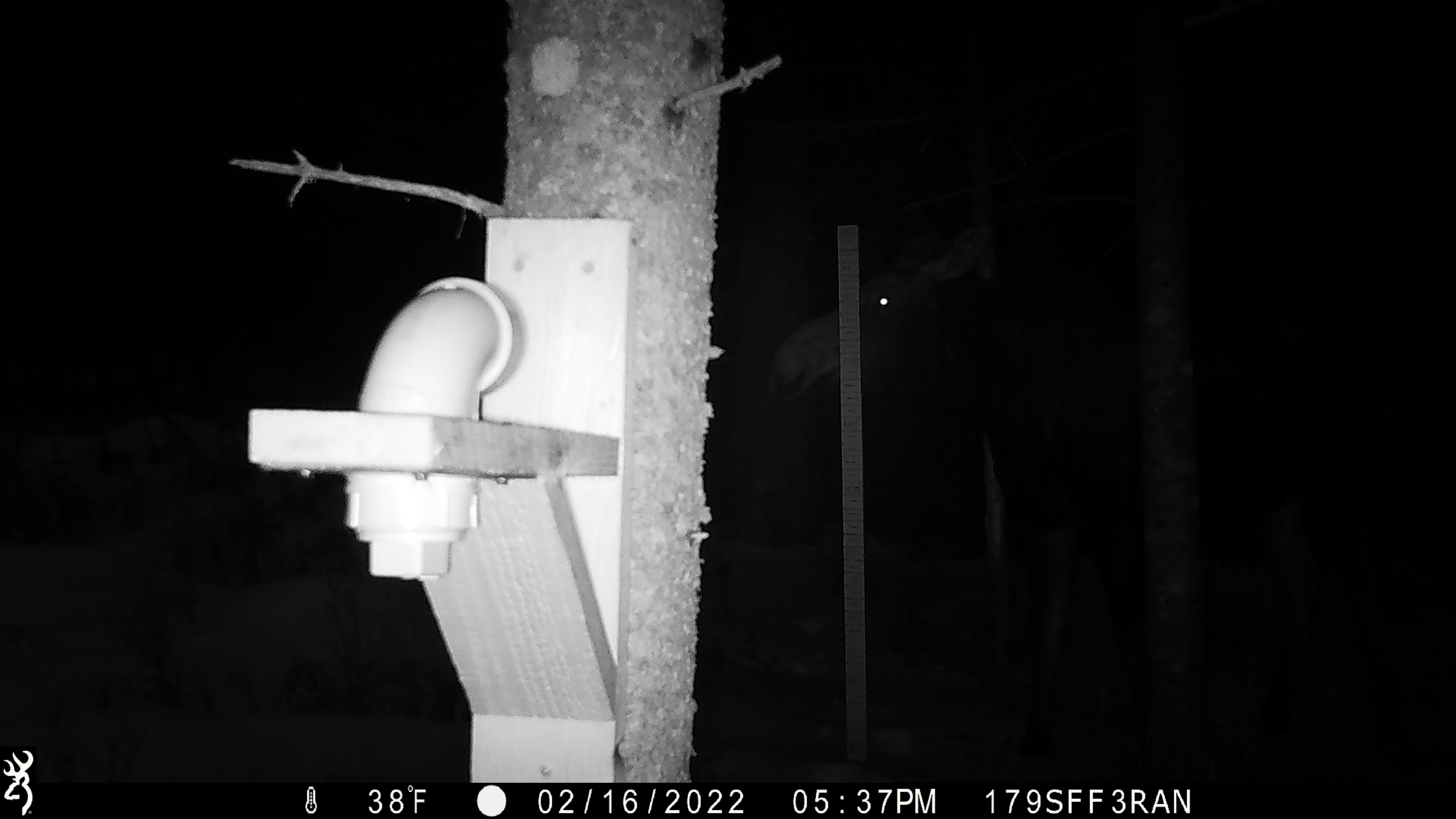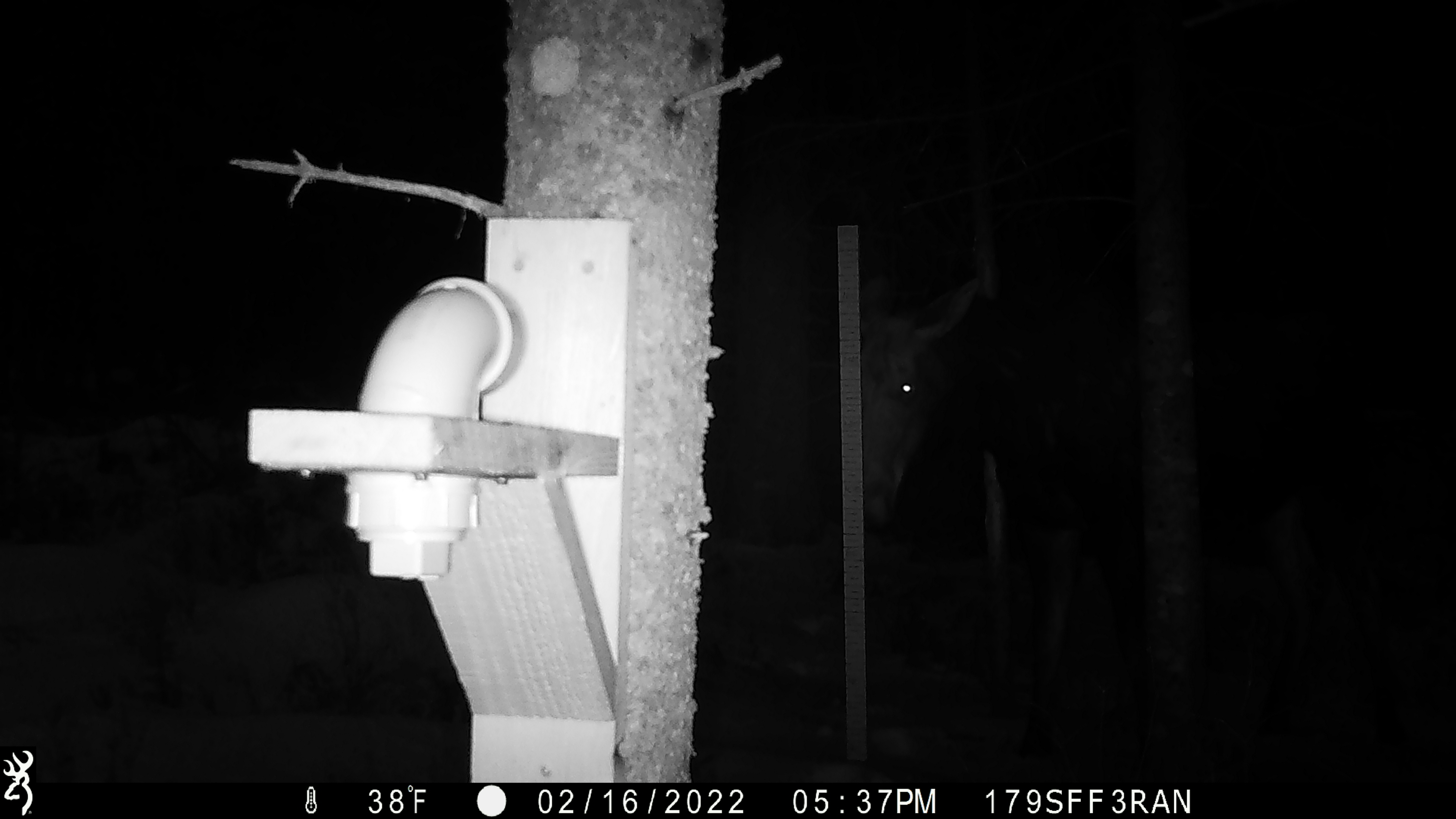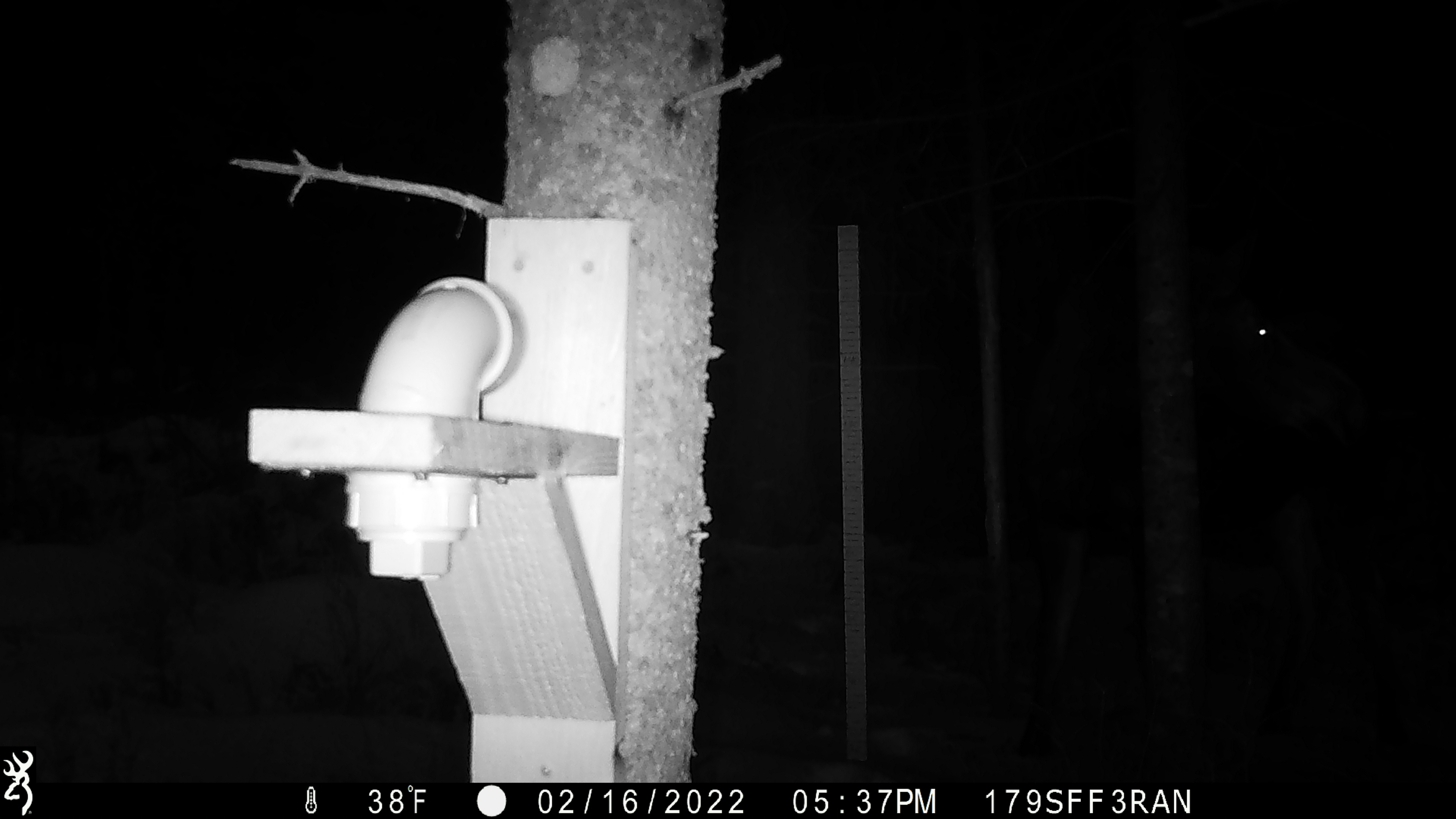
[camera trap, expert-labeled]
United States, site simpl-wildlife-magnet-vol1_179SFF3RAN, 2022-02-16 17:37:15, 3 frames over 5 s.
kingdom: Animalia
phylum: Chordata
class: Mammalia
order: Artiodactyla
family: Cervidae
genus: Alces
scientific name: Alces alces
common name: moose